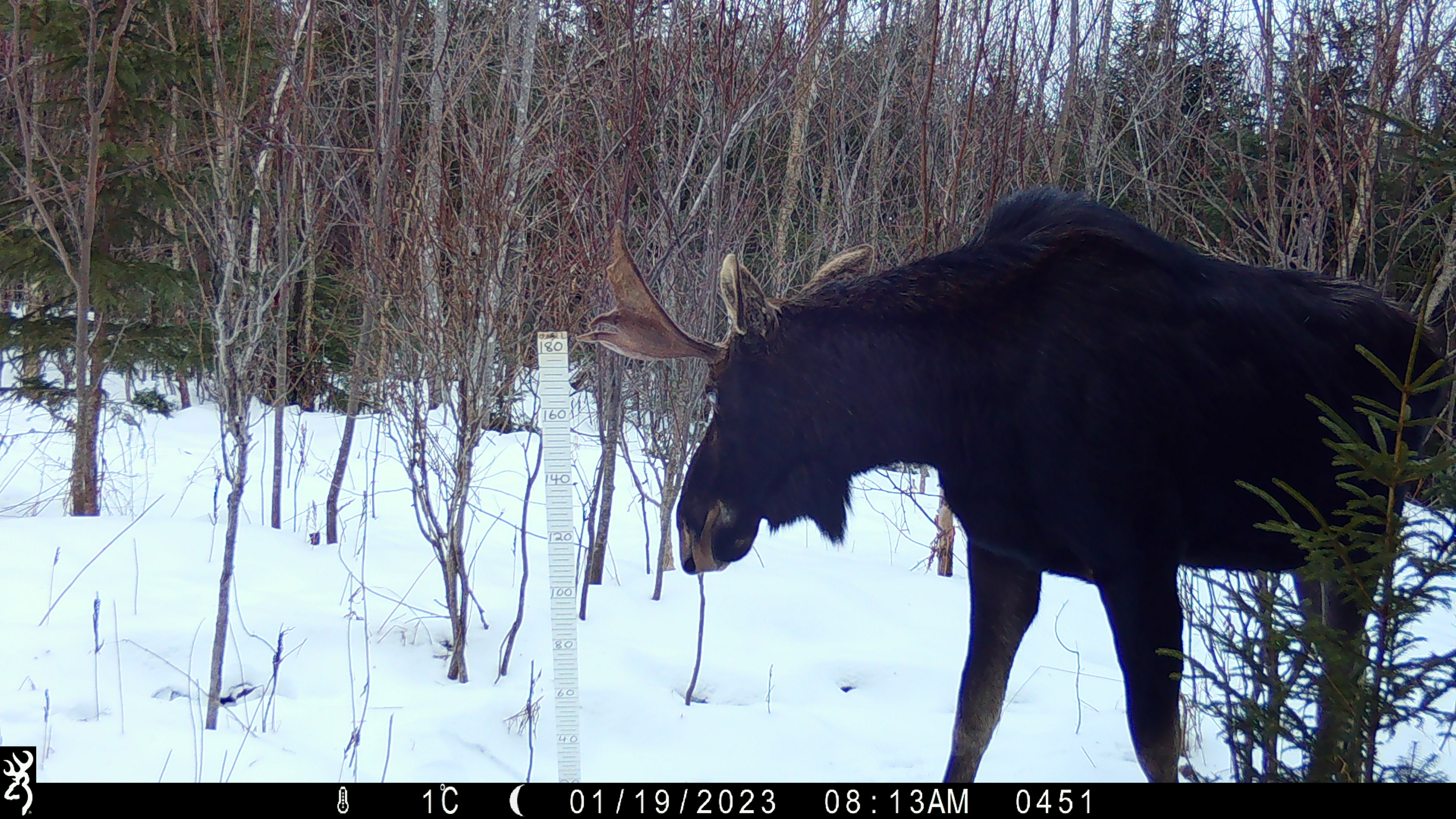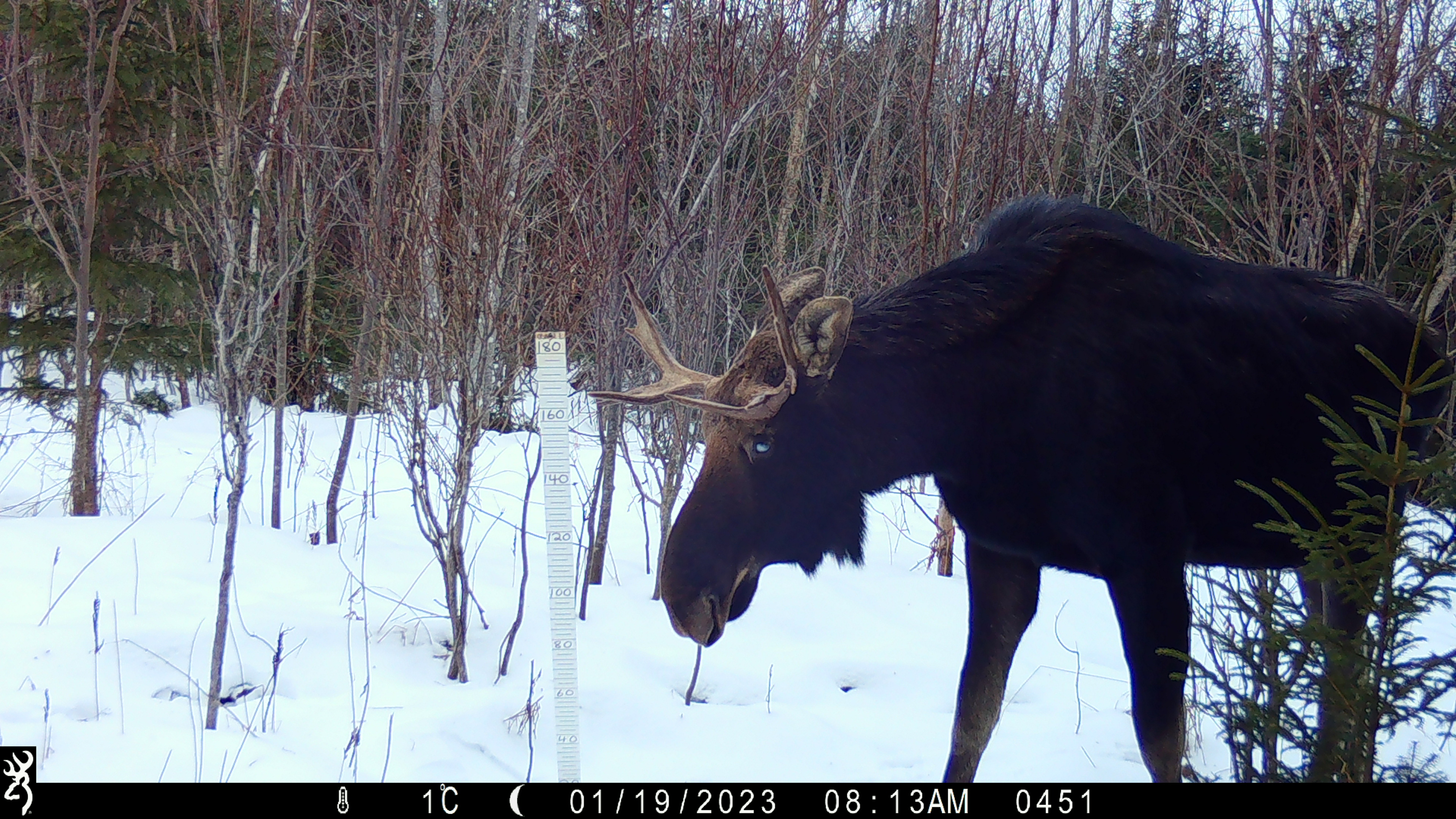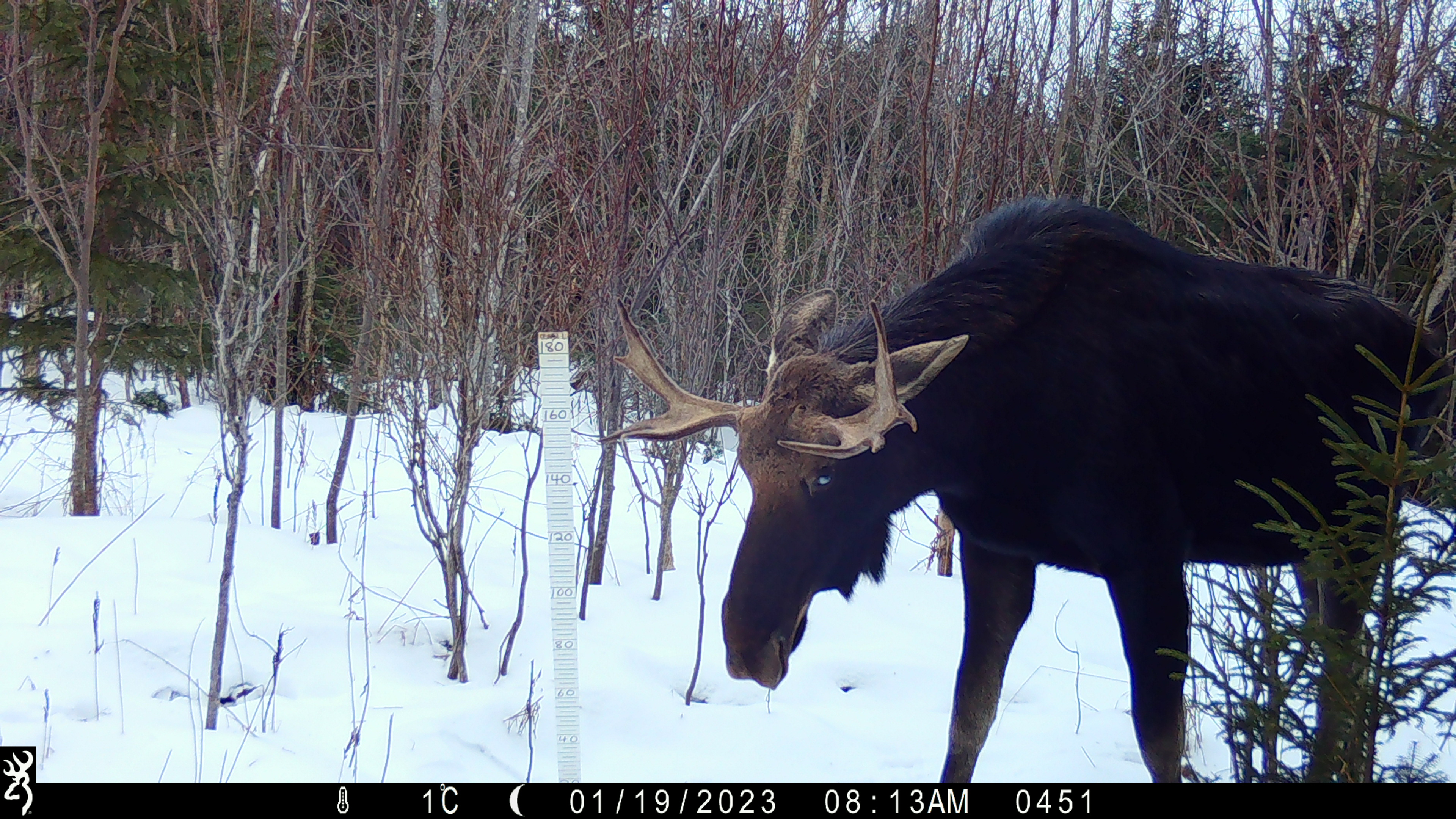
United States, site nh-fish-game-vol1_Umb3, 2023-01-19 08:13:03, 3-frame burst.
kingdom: Animalia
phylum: Chordata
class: Mammalia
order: Artiodactyla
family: Cervidae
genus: Alces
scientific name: Alces alces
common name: moose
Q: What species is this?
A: Moose (Alces alces).